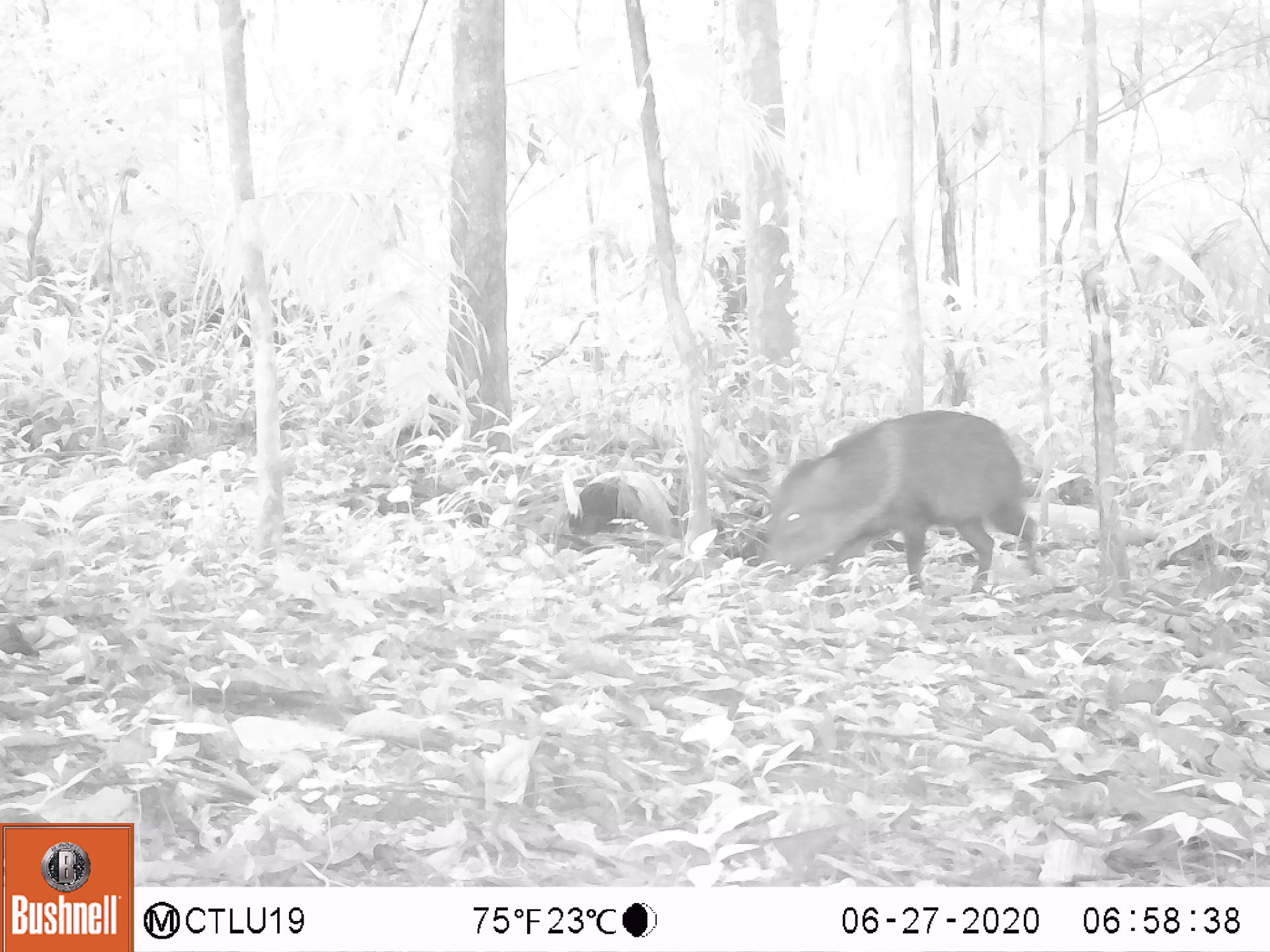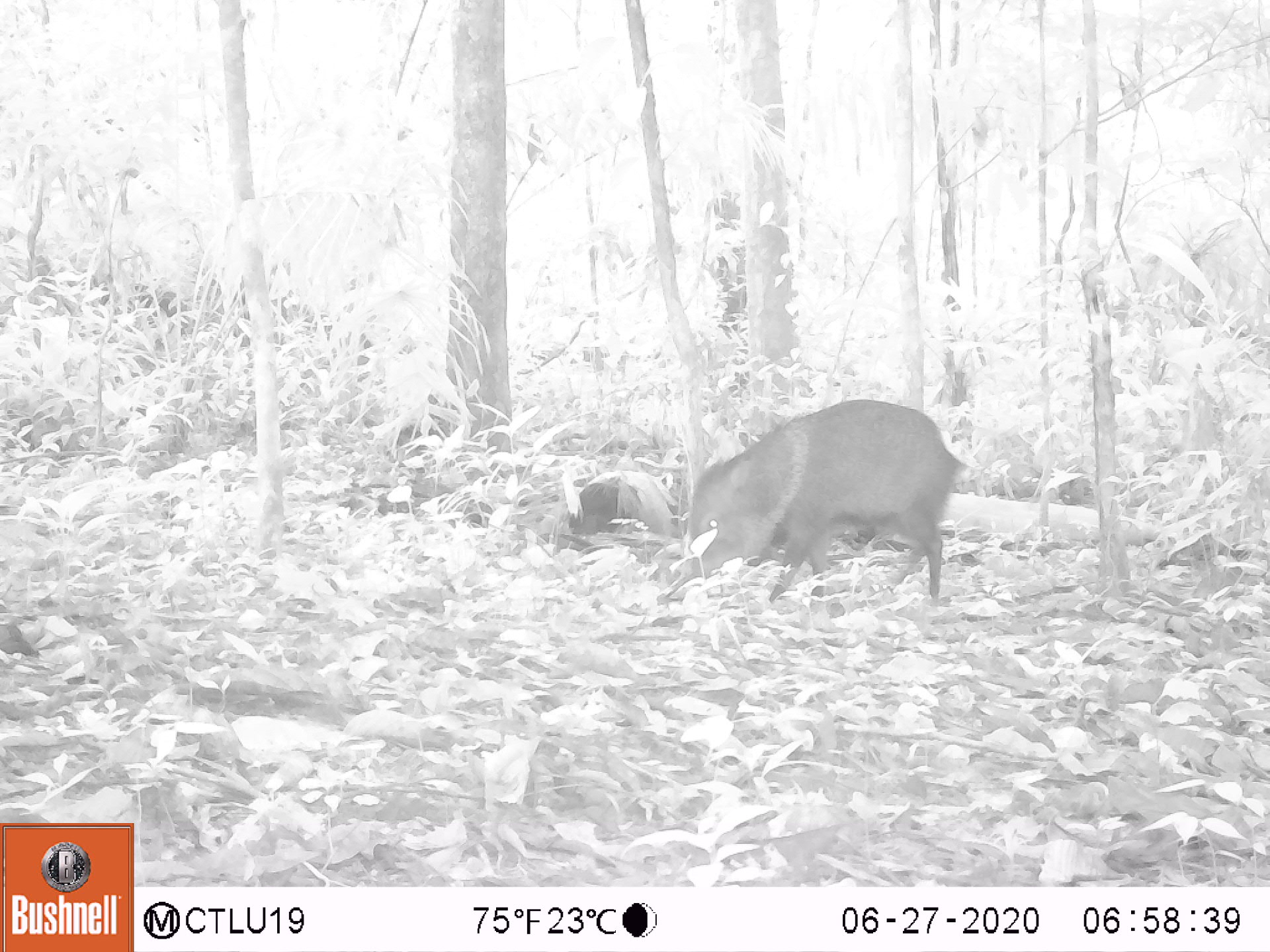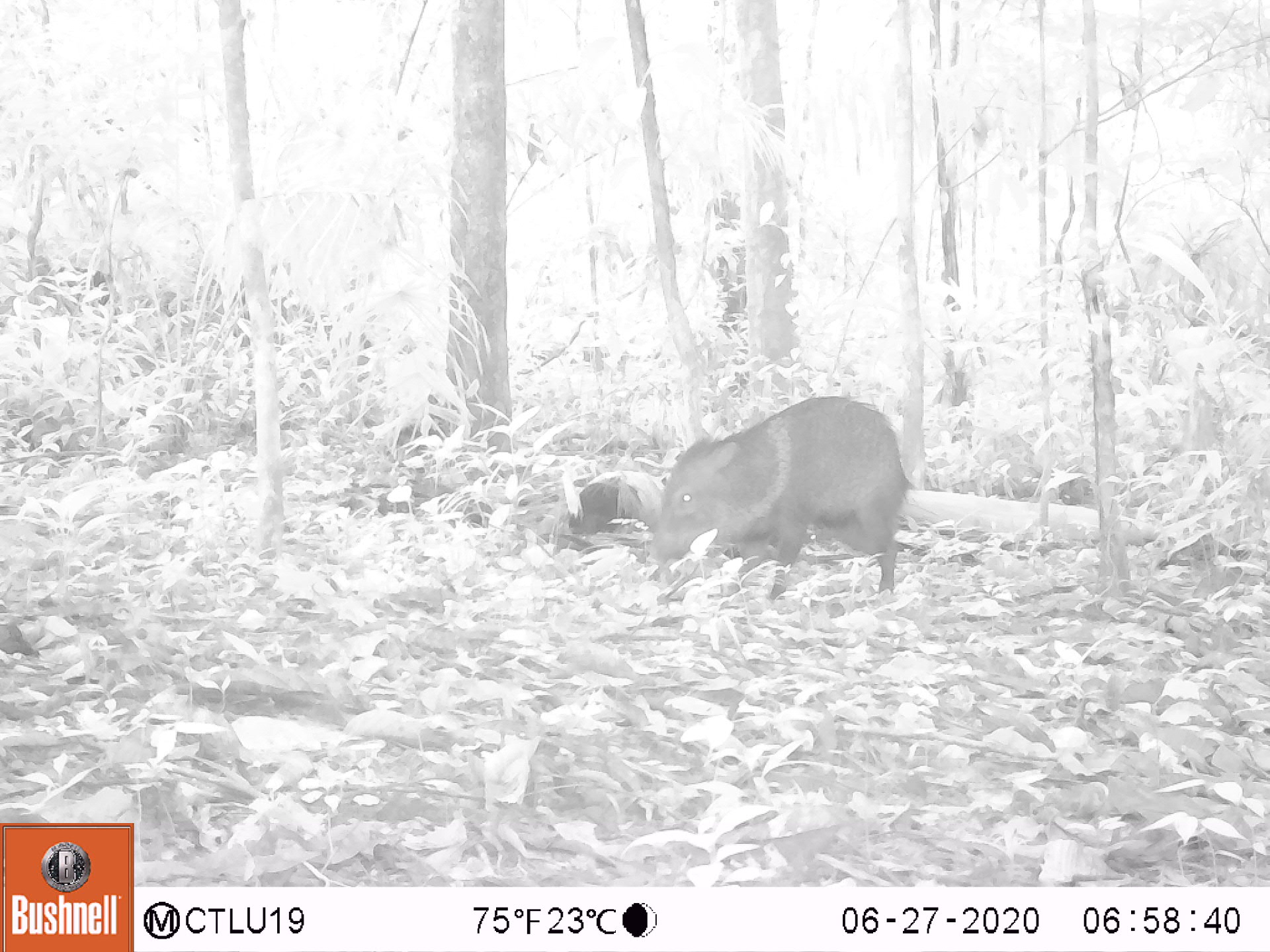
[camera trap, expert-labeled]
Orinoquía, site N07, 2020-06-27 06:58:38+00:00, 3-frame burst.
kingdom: Animalia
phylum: Chordata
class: Mammalia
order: Artiodactyla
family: Tayassuidae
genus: Pecari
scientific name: Pecari tajacu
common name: collared peccary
Collared peccary (Pecari tajacu).